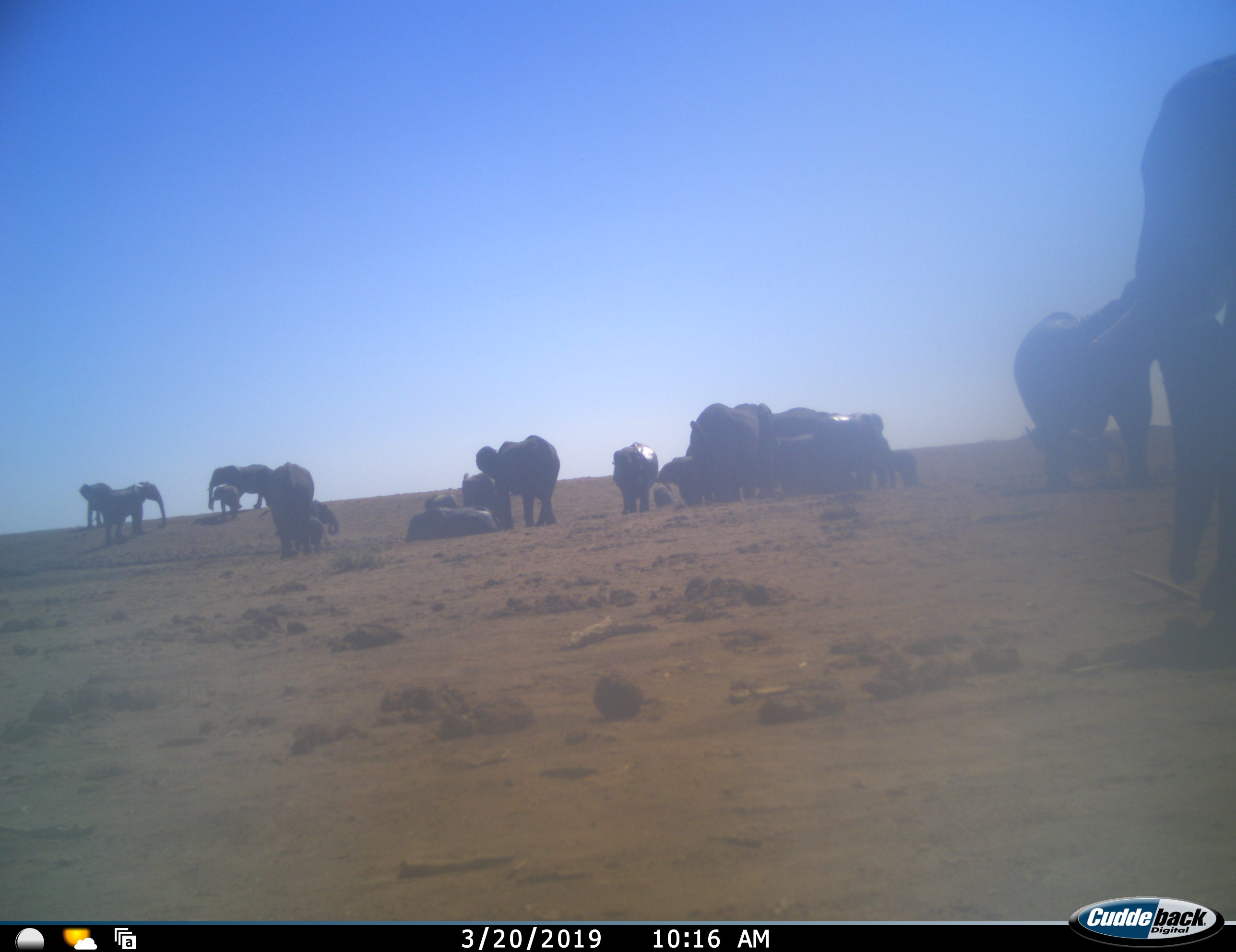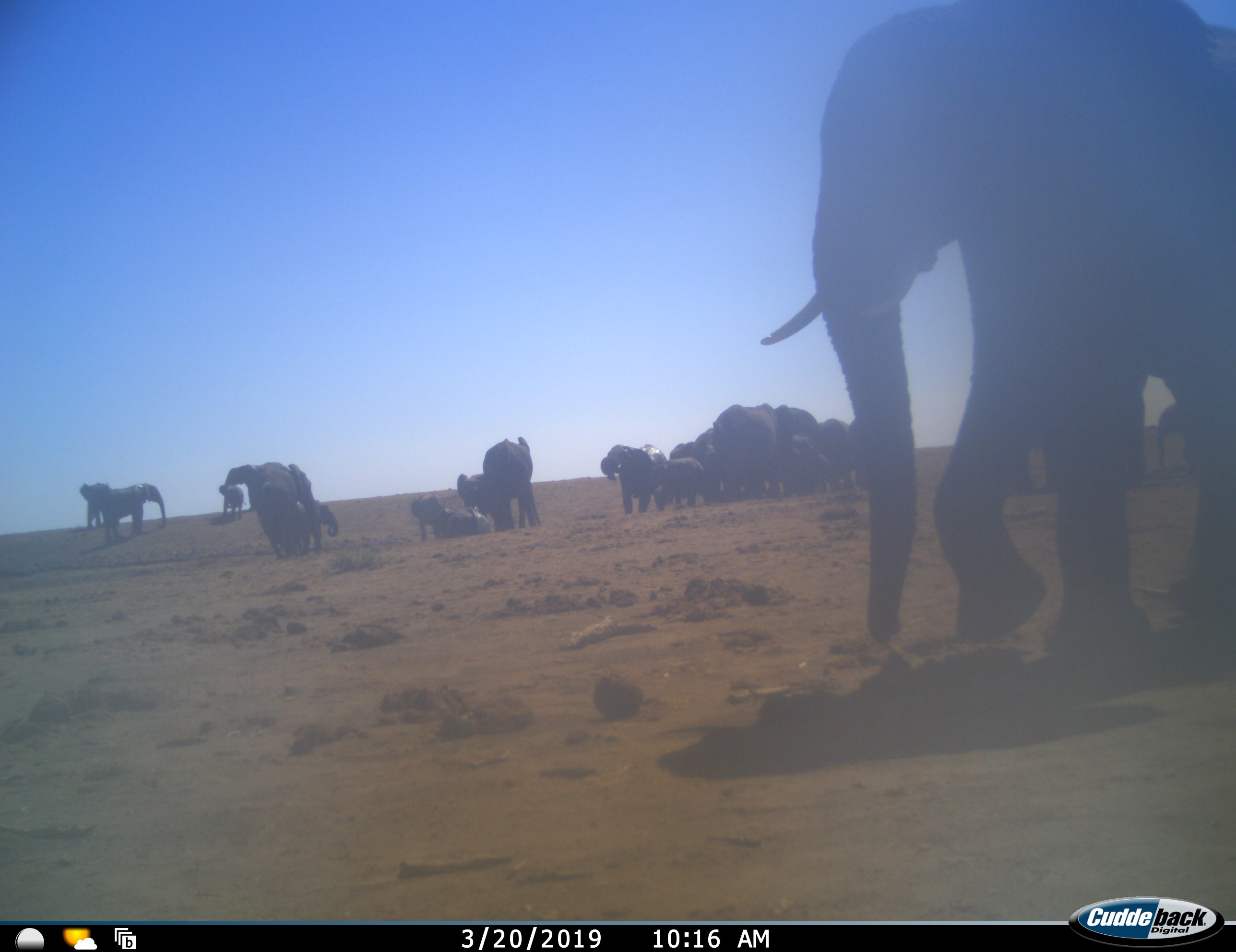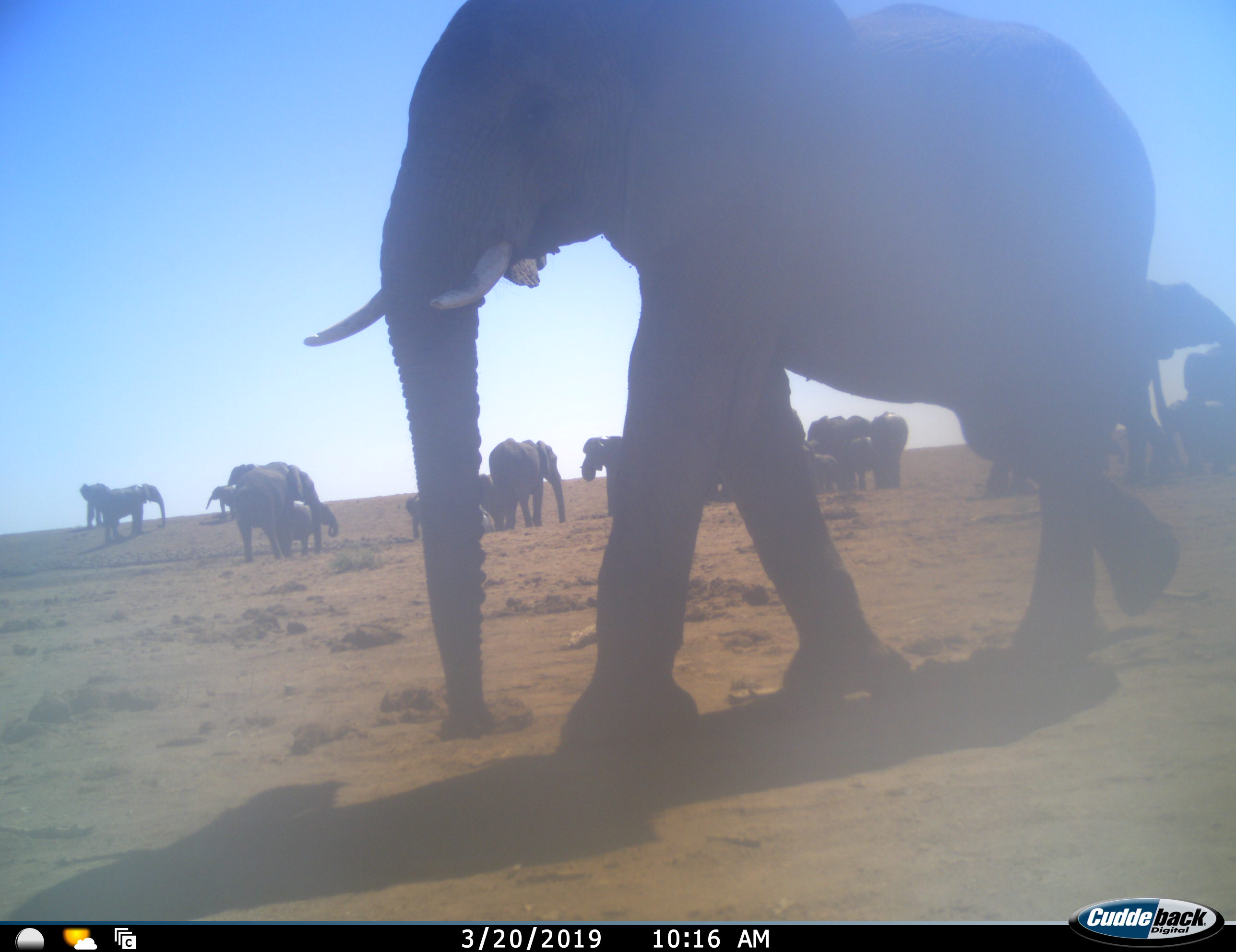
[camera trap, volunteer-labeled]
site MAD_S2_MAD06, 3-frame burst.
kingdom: Animalia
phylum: Chordata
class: Mammalia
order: Proboscidea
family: Elephantidae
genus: Loxodonta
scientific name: Loxodonta africana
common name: african bush elephant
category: elephant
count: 11-50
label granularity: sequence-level